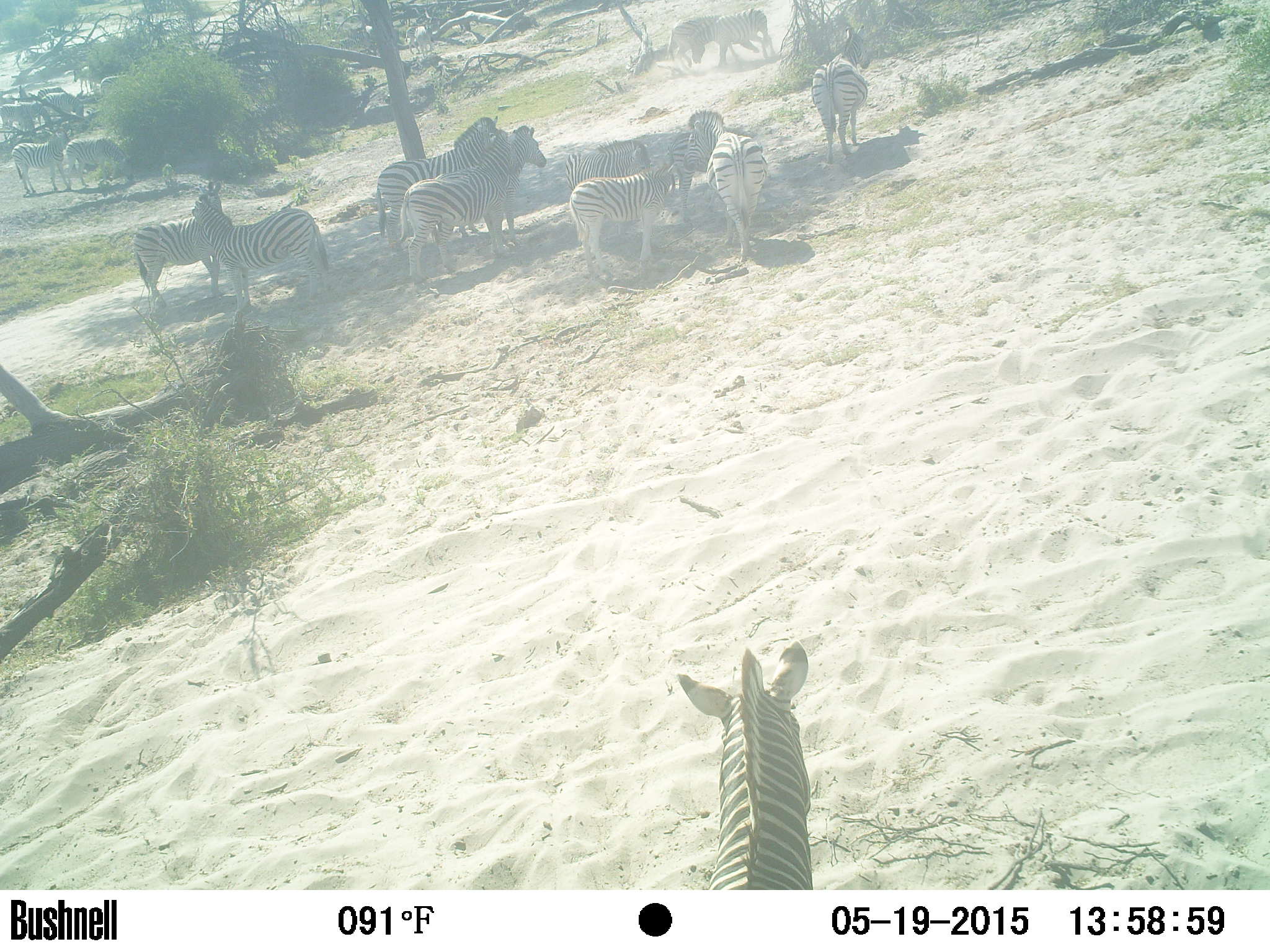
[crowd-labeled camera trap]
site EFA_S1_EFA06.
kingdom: Animalia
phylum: Chordata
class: Mammalia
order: Perissodactyla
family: Equidae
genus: Equus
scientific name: Equus quagga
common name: plains zebra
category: zebraplains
Zebraplains (plains zebra) (Equus quagga), count 11-50. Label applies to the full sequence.